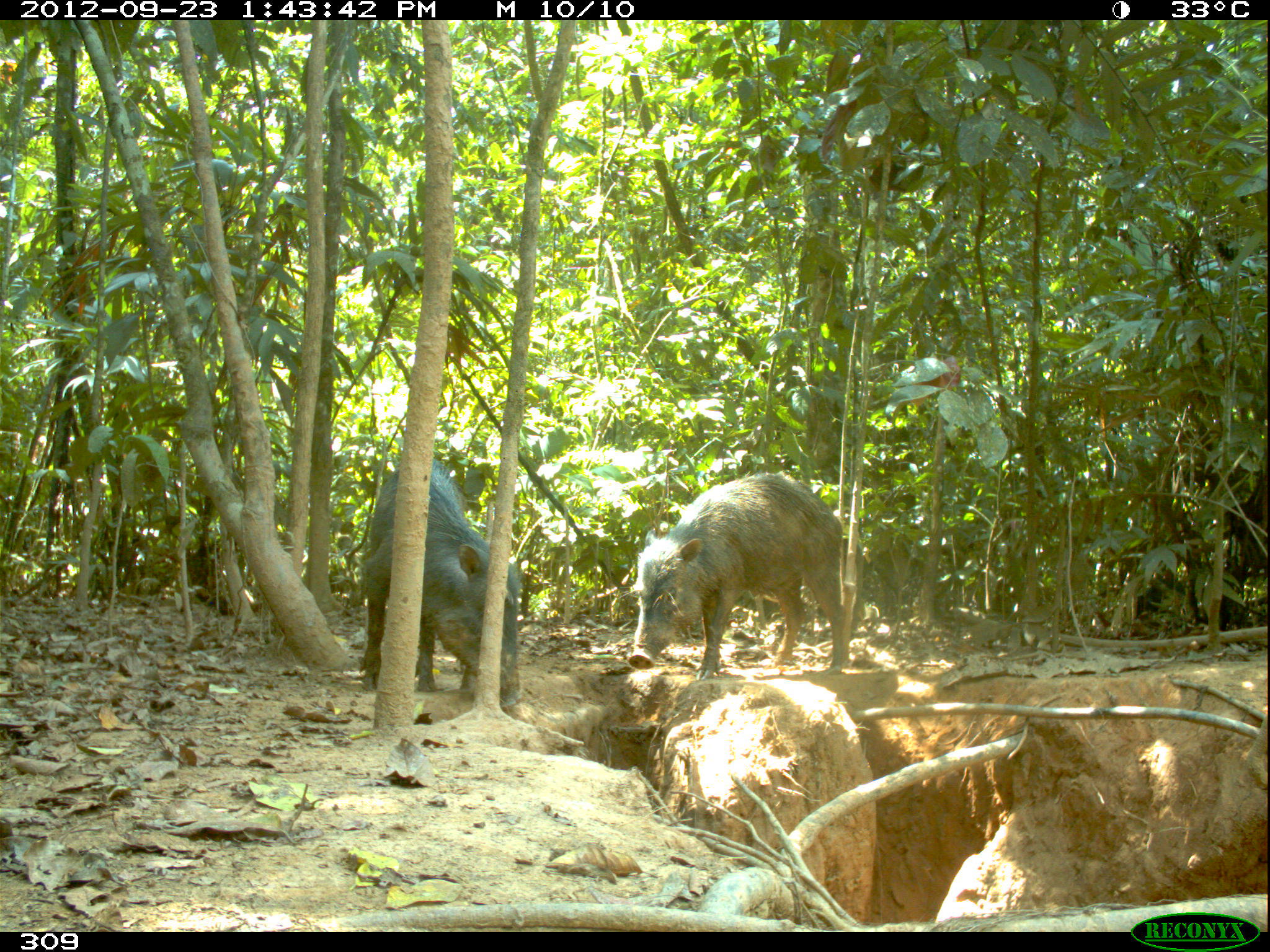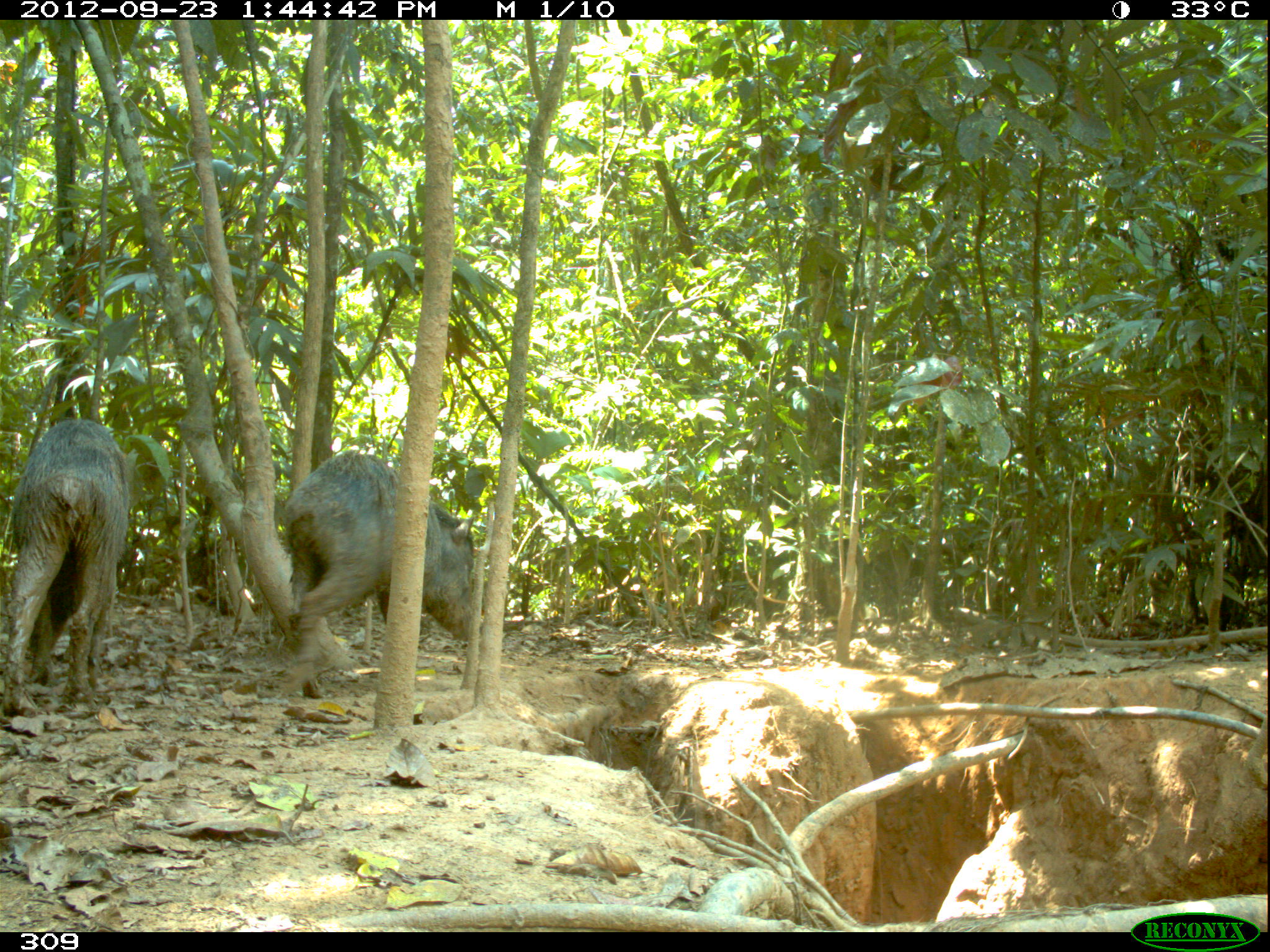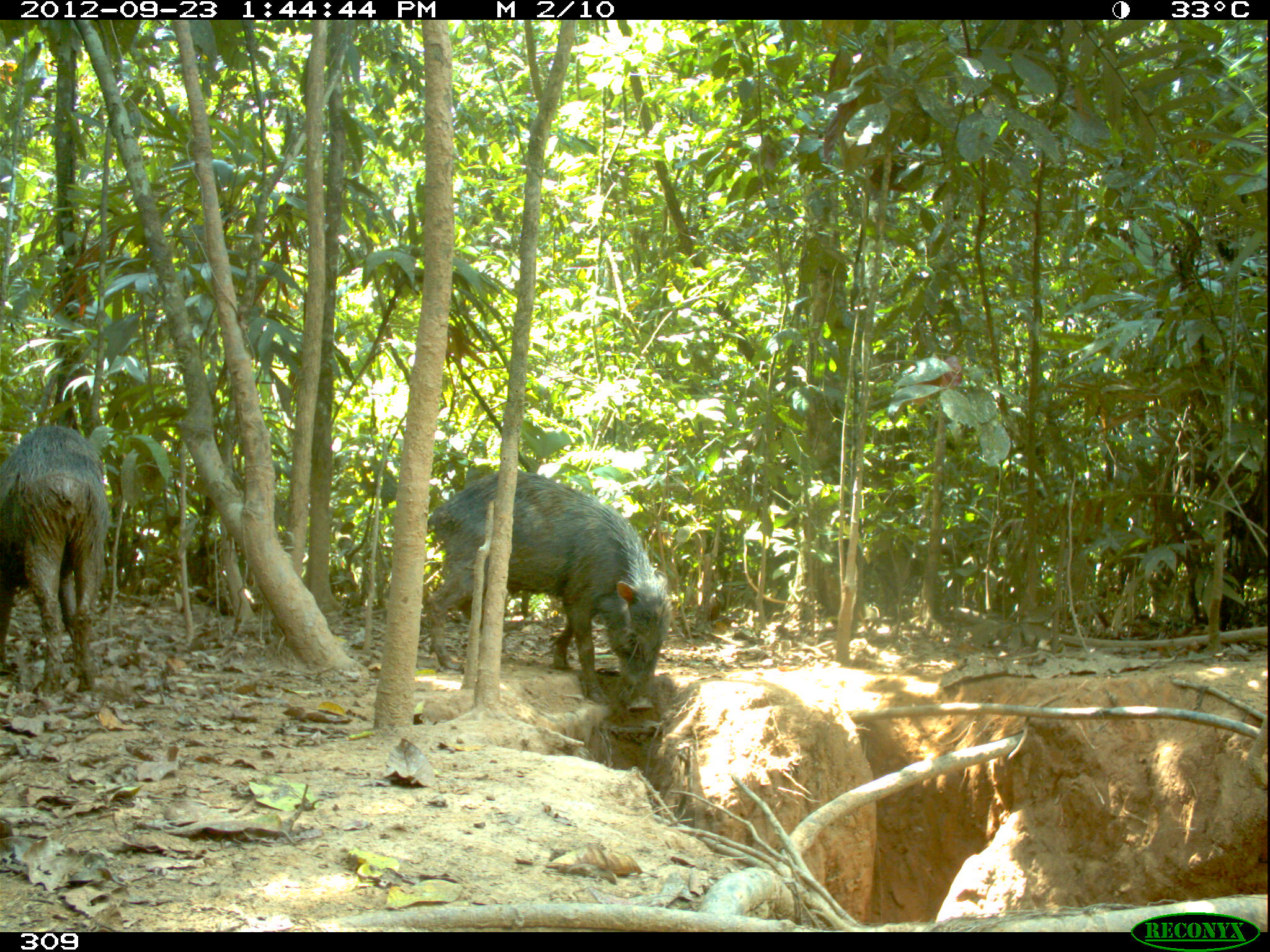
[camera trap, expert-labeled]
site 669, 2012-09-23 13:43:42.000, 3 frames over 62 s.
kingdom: Animalia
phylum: Chordata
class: Mammalia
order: Artiodactyla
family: Tayassuidae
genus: Tayassu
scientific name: Tayassu pecari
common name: white-lipped peccary